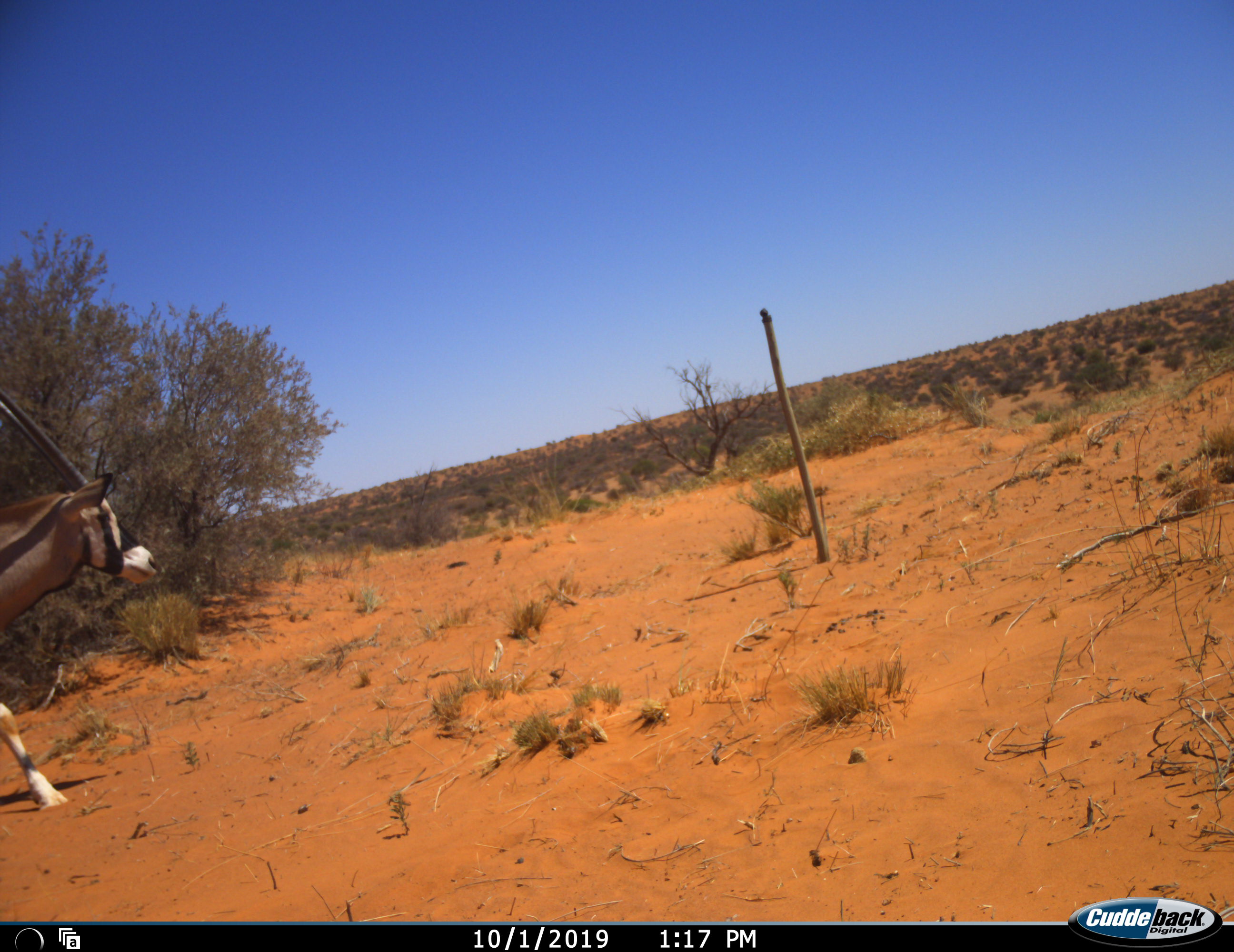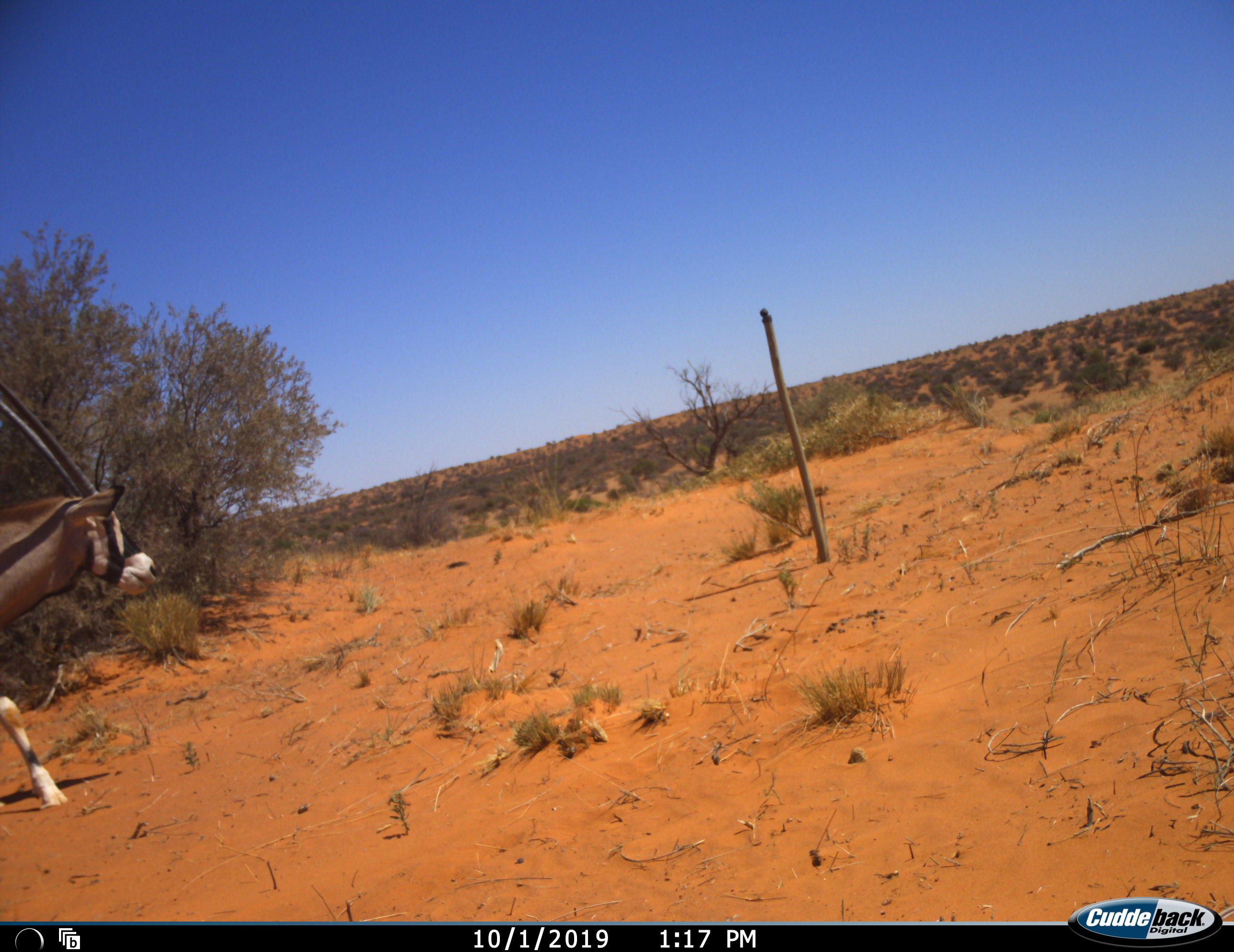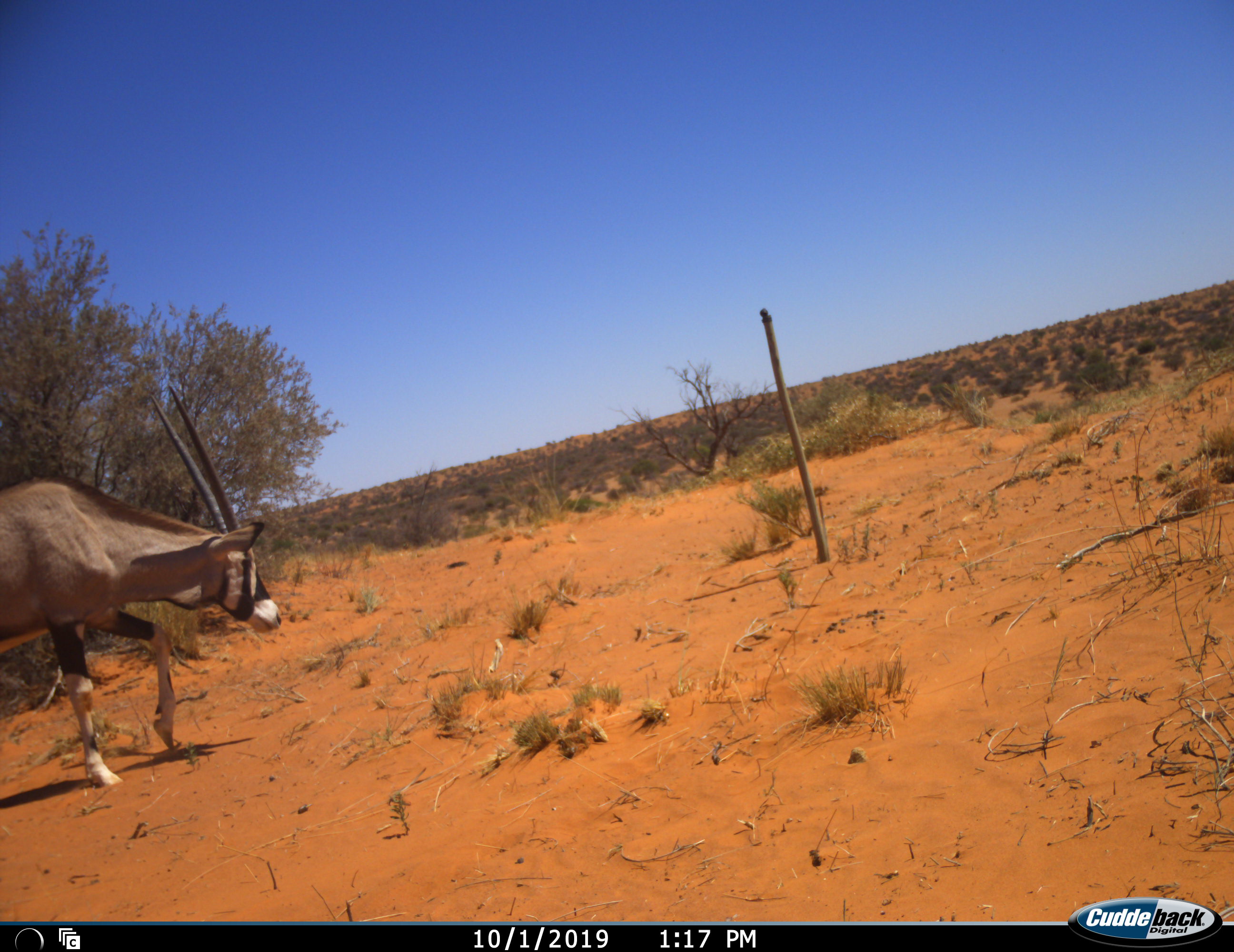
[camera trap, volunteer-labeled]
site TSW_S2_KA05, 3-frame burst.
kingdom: Animalia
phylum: Chordata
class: Mammalia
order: Artiodactyla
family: Bovidae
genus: Oryx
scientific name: Oryx gazella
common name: gemsbok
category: oryx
Oryx (gemsbok) (Oryx gazella), count 1. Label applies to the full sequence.